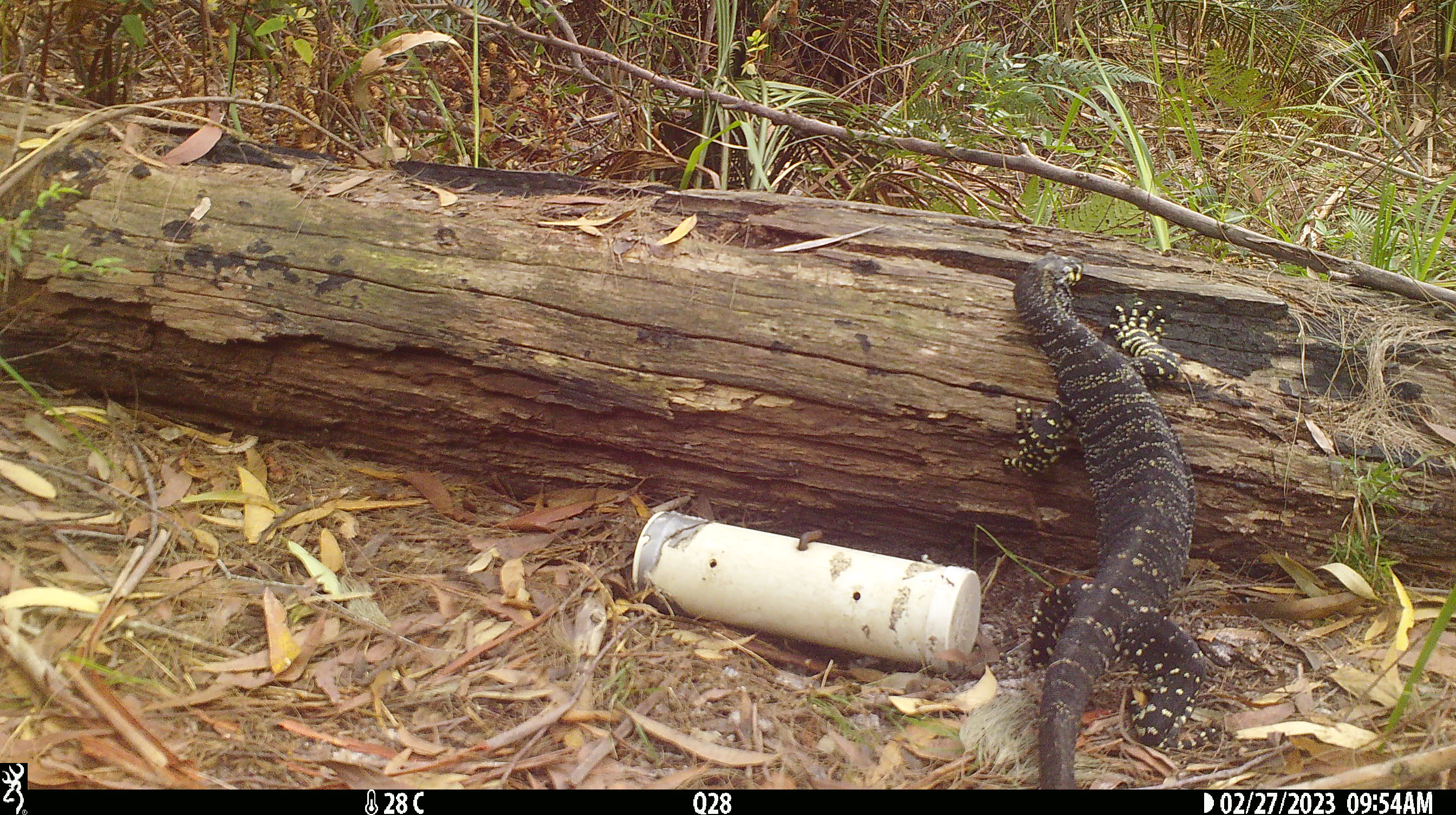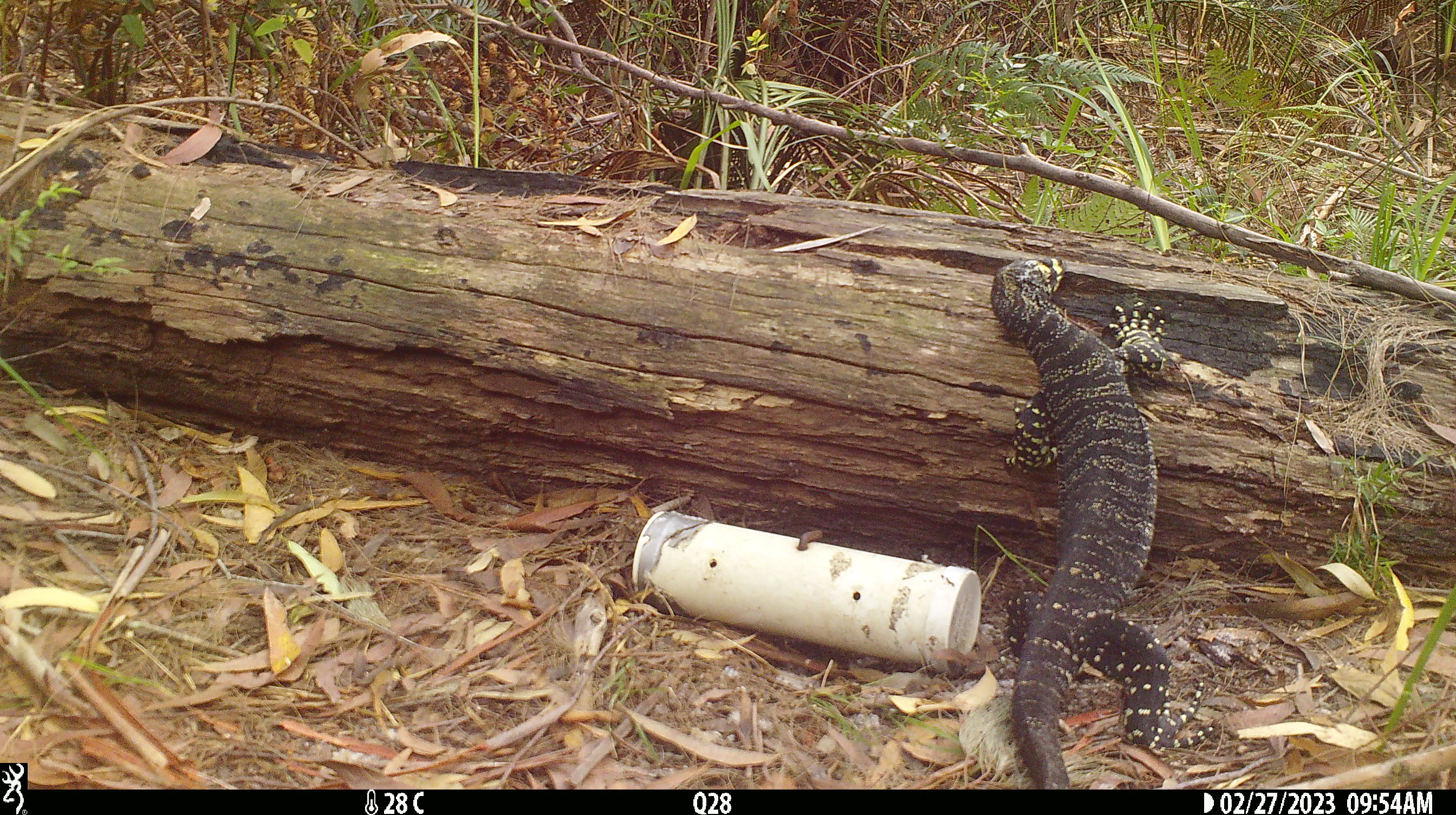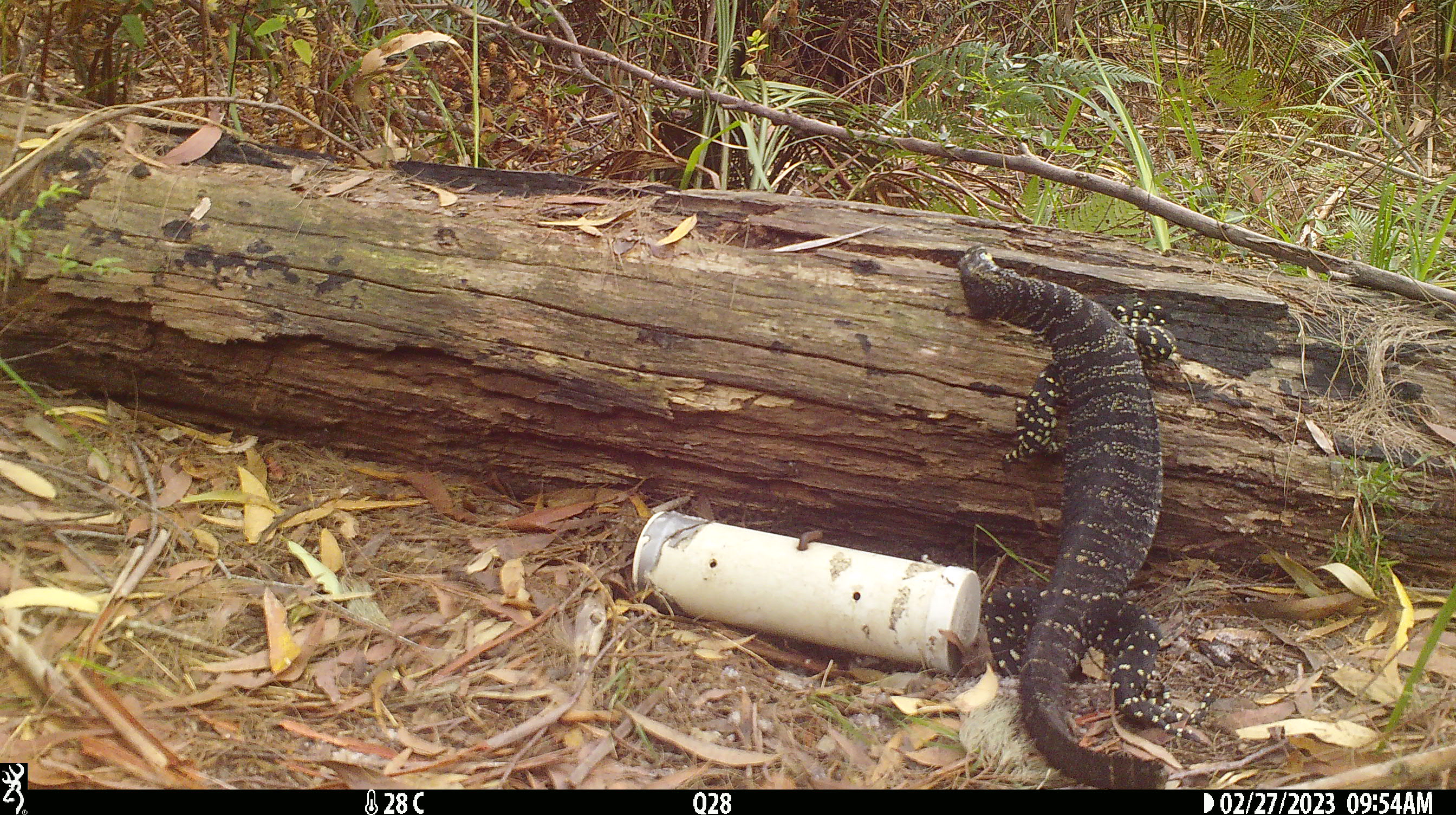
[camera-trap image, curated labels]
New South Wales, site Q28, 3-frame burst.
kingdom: Animalia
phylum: Chordata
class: Reptilia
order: Squamata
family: Varanidae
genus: Varanus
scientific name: Varanus varius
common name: lace monitor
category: goanna